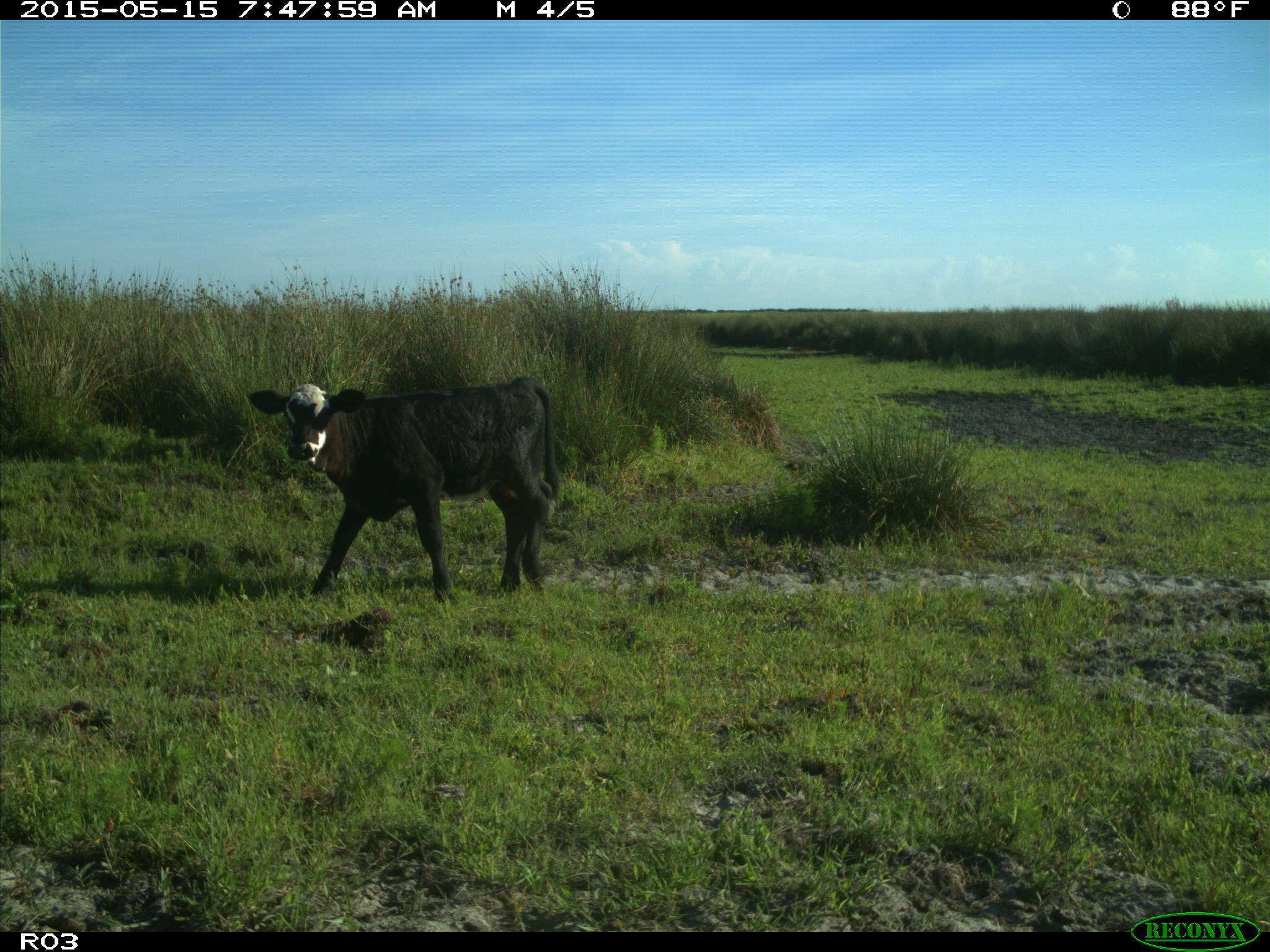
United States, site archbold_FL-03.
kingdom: Animalia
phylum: Chordata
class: Mammalia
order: Artiodactyla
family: Bovidae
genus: Bos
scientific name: Bos taurus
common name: domestic cow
Bos taurus (domestic cow).